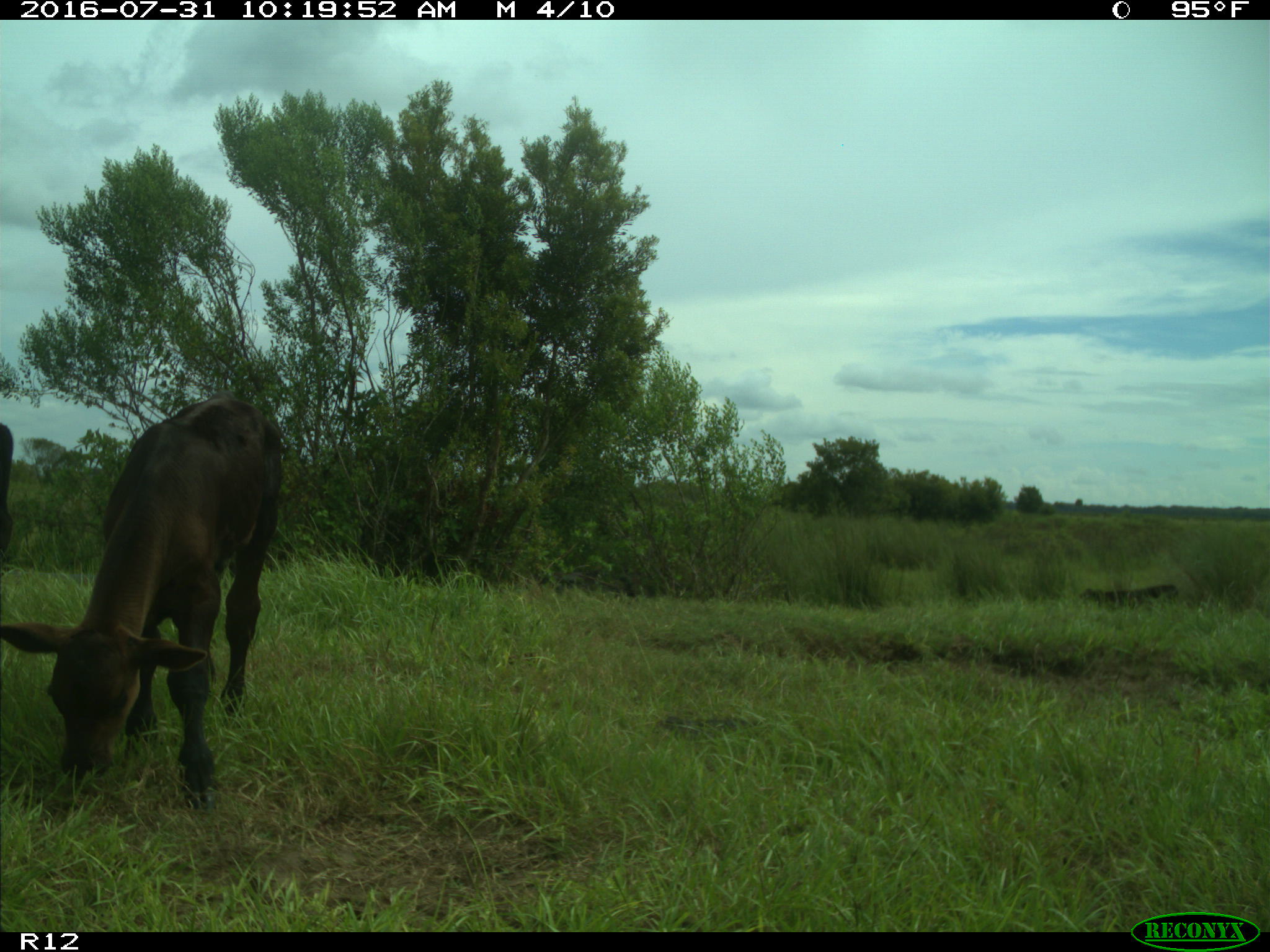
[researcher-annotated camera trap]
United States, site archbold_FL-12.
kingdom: Animalia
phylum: Chordata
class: Mammalia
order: Artiodactyla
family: Bovidae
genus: Bos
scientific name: Bos taurus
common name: domestic cow